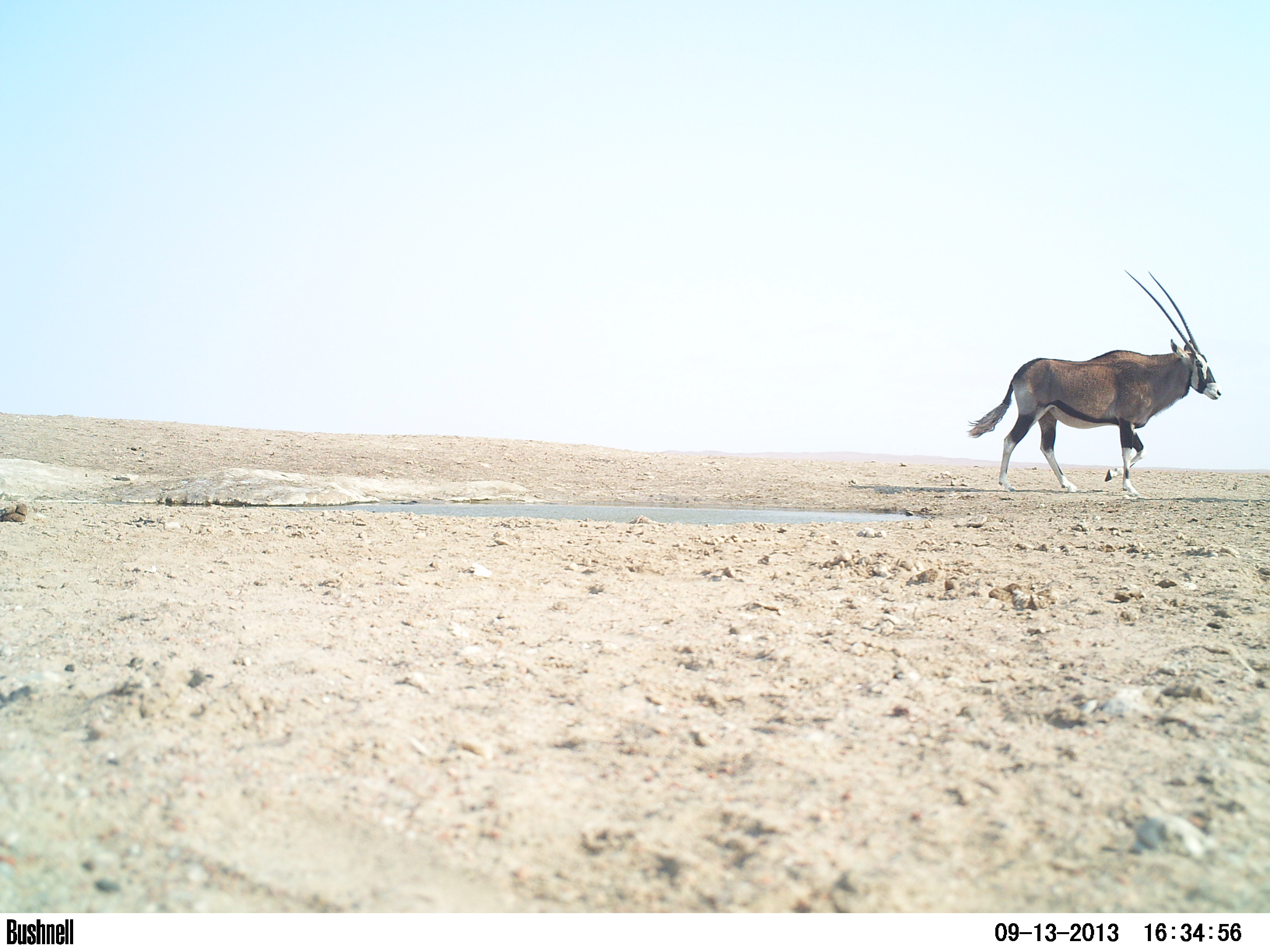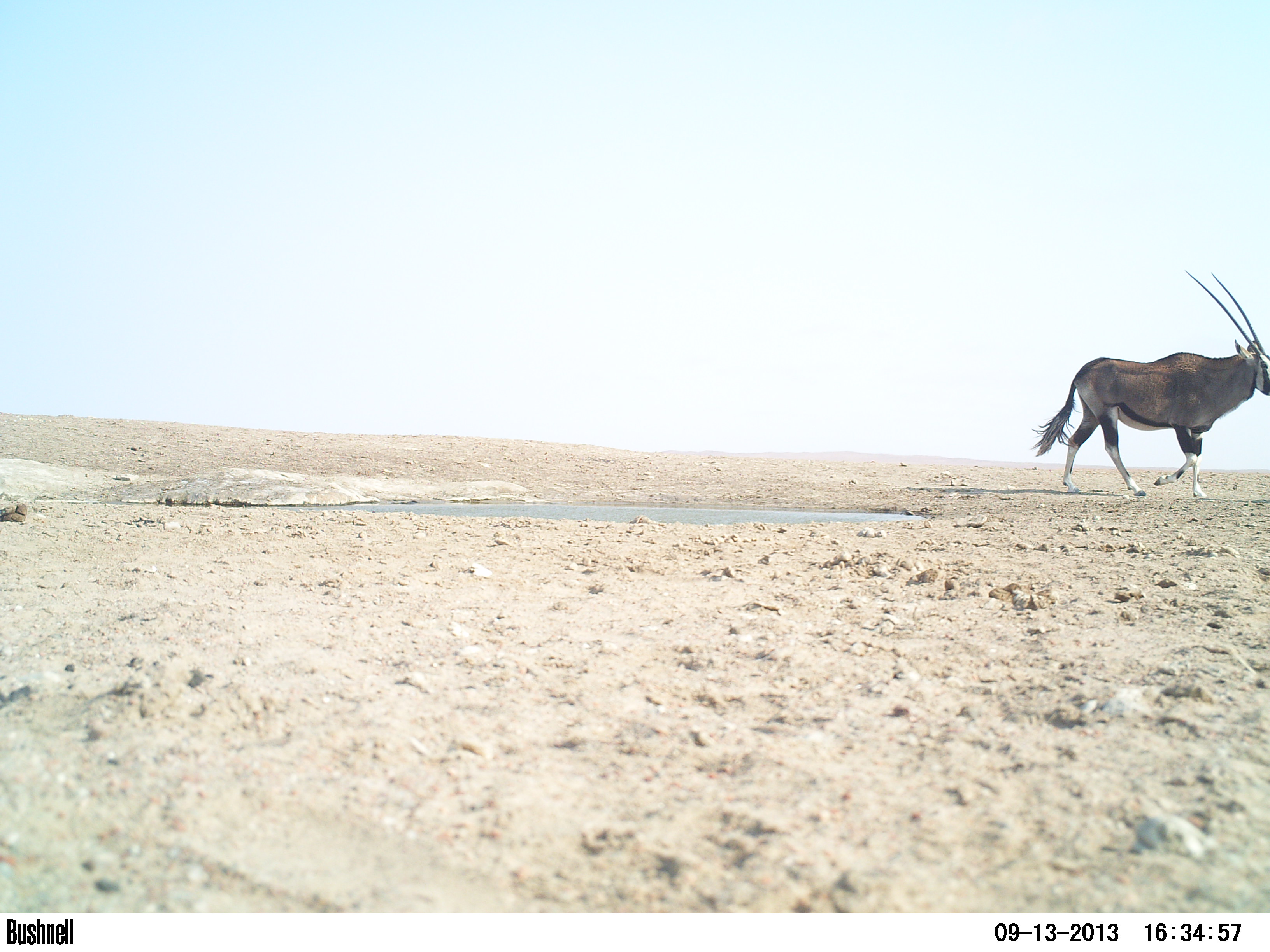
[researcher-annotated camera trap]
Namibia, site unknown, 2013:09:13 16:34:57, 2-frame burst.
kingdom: Animalia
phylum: Chordata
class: Mammalia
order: Artiodactyla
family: Bovidae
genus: Oryx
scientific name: Oryx gazella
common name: gemsbok